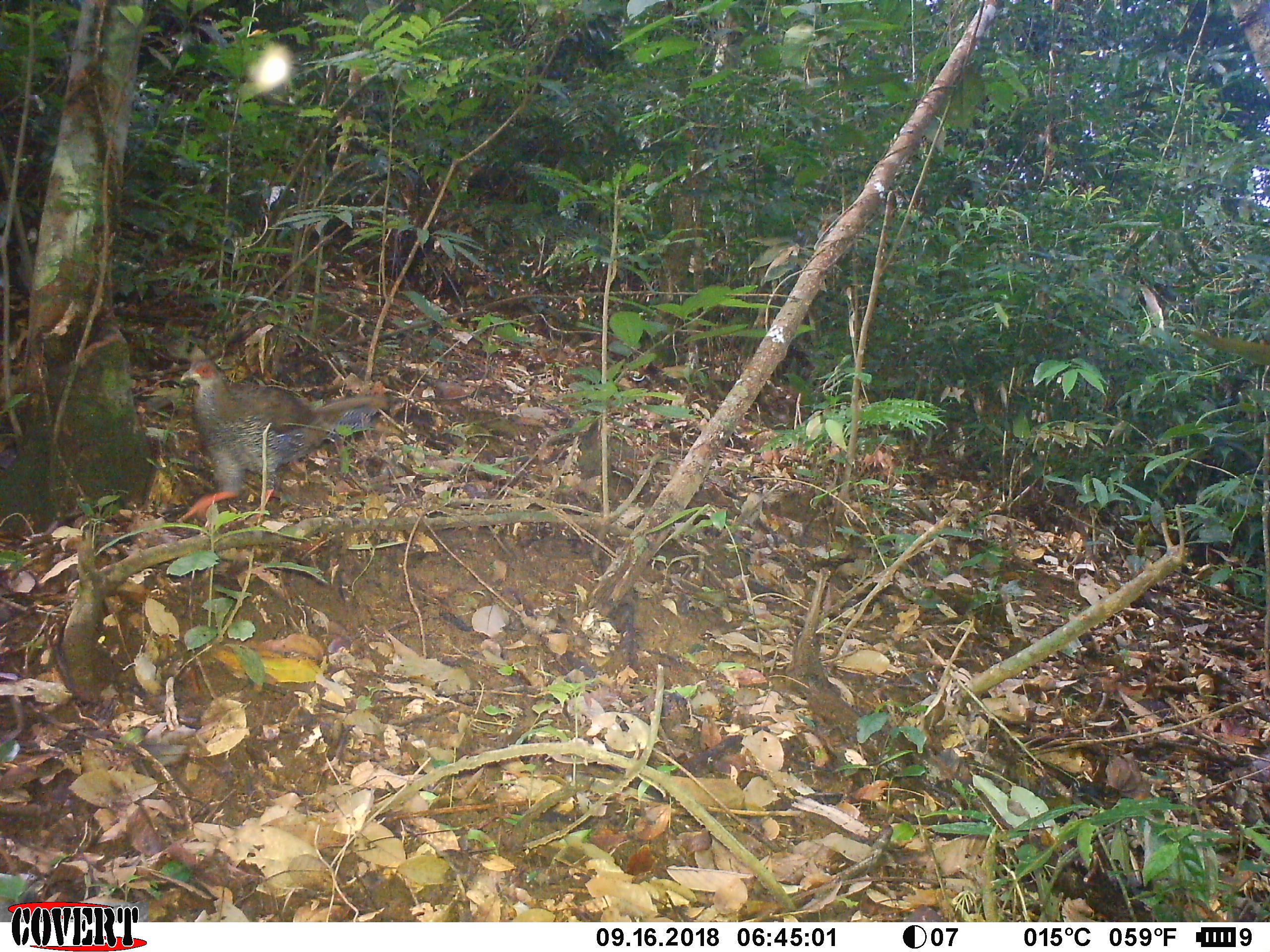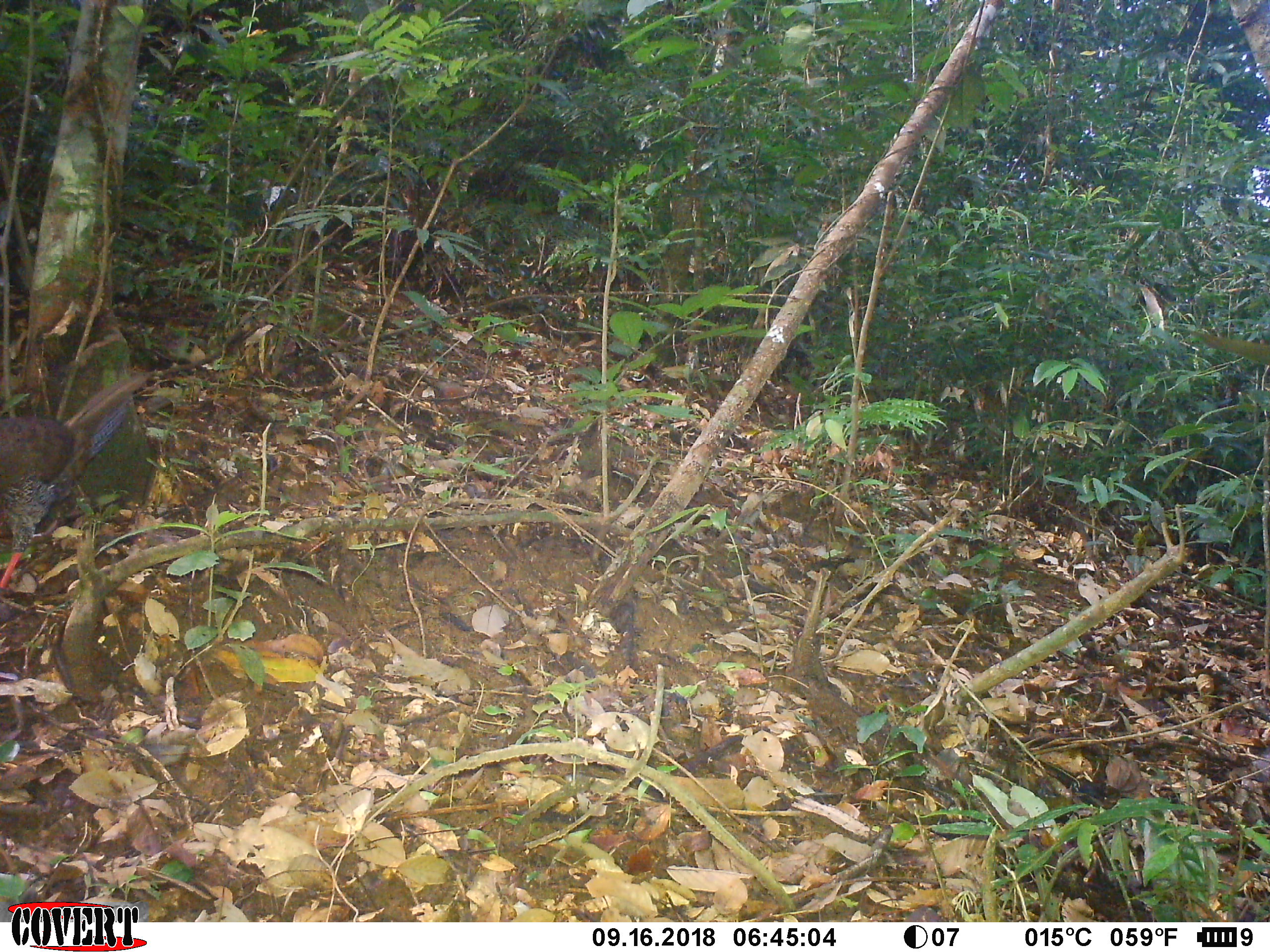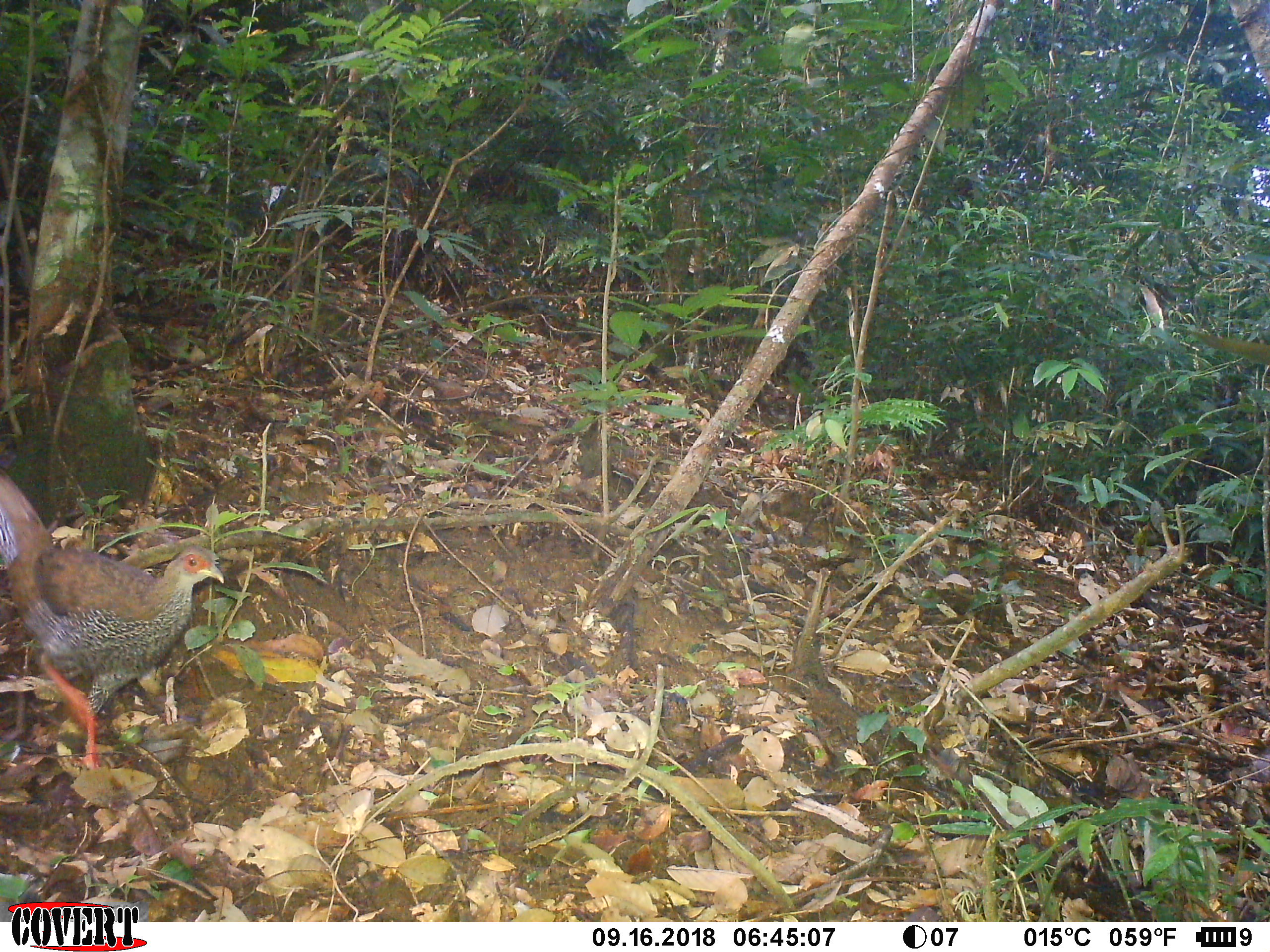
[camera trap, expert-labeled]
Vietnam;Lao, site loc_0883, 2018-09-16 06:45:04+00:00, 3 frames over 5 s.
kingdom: Animalia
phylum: Chordata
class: Aves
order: Galliformes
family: Phasianidae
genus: Lophura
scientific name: Lophura nycthemera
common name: silver pheasant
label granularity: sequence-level